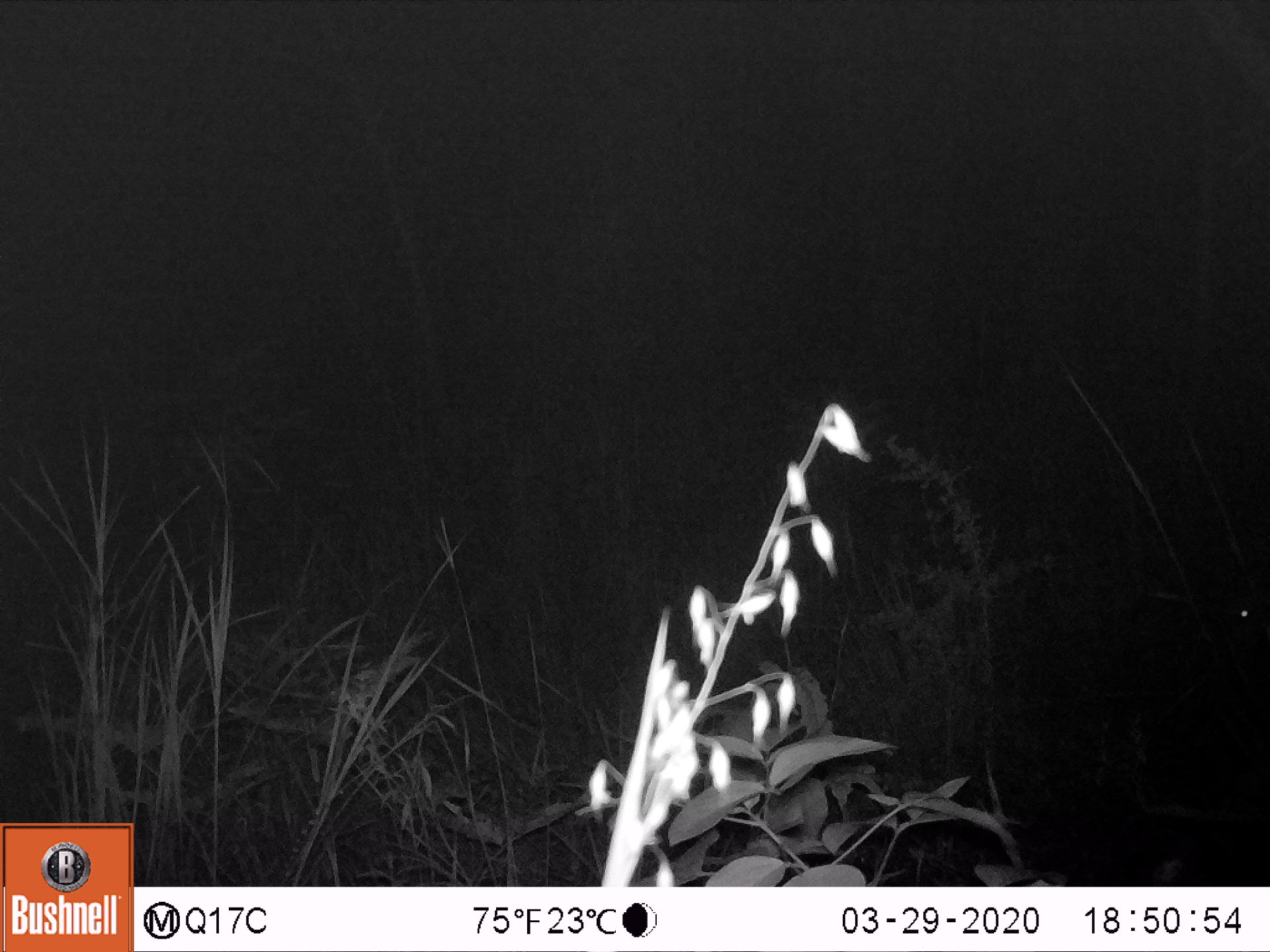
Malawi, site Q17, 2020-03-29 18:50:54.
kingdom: Animalia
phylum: Chordata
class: Mammalia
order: Artiodactyla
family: Bovidae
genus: Tragelaphus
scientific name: Tragelaphus sylvaticus sylvaticus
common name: cape bushbuck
Cape bushbuck (Tragelaphus sylvaticus sylvaticus), count 1.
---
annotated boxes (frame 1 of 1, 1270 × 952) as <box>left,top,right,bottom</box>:
cape bushbuck: <box>1215,516,1265,698</box>